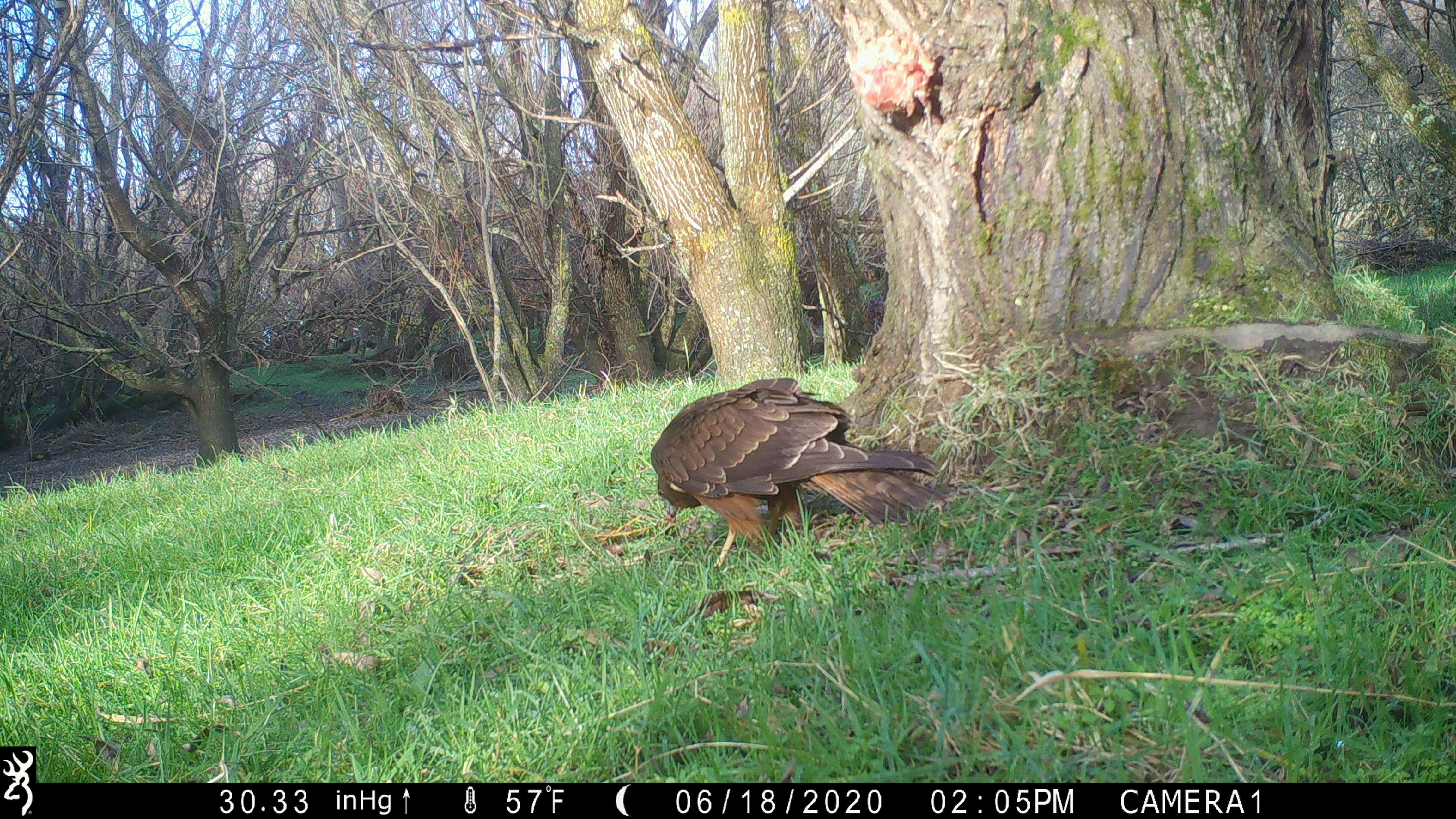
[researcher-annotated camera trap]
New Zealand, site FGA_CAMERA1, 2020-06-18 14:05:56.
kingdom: Animalia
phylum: Chordata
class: Aves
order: Accipitriformes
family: Accipitridae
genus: Circus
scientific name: Circus approximans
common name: swamp harrier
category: harrier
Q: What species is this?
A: Harrier (swamp harrier) (Circus approximans).